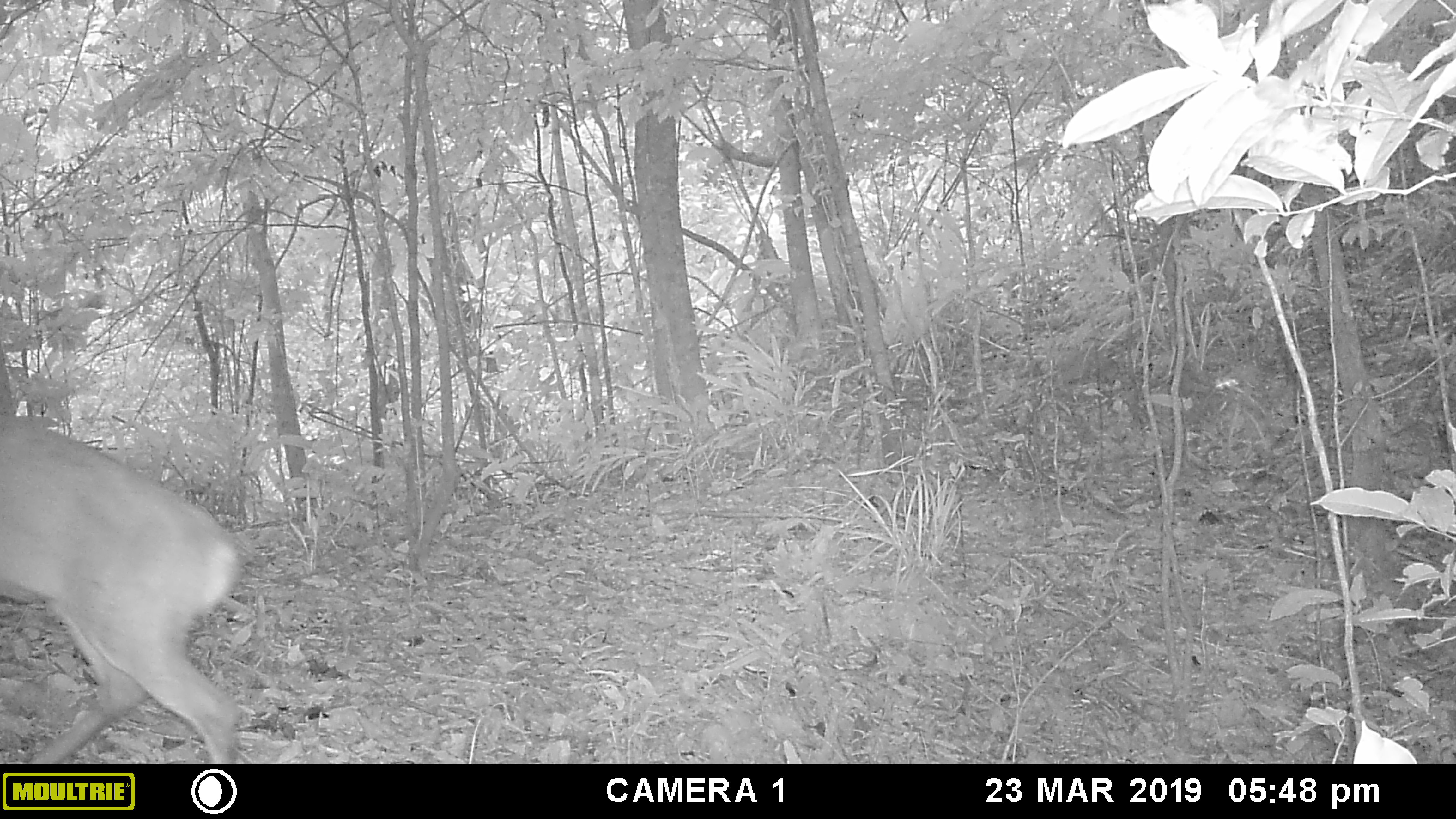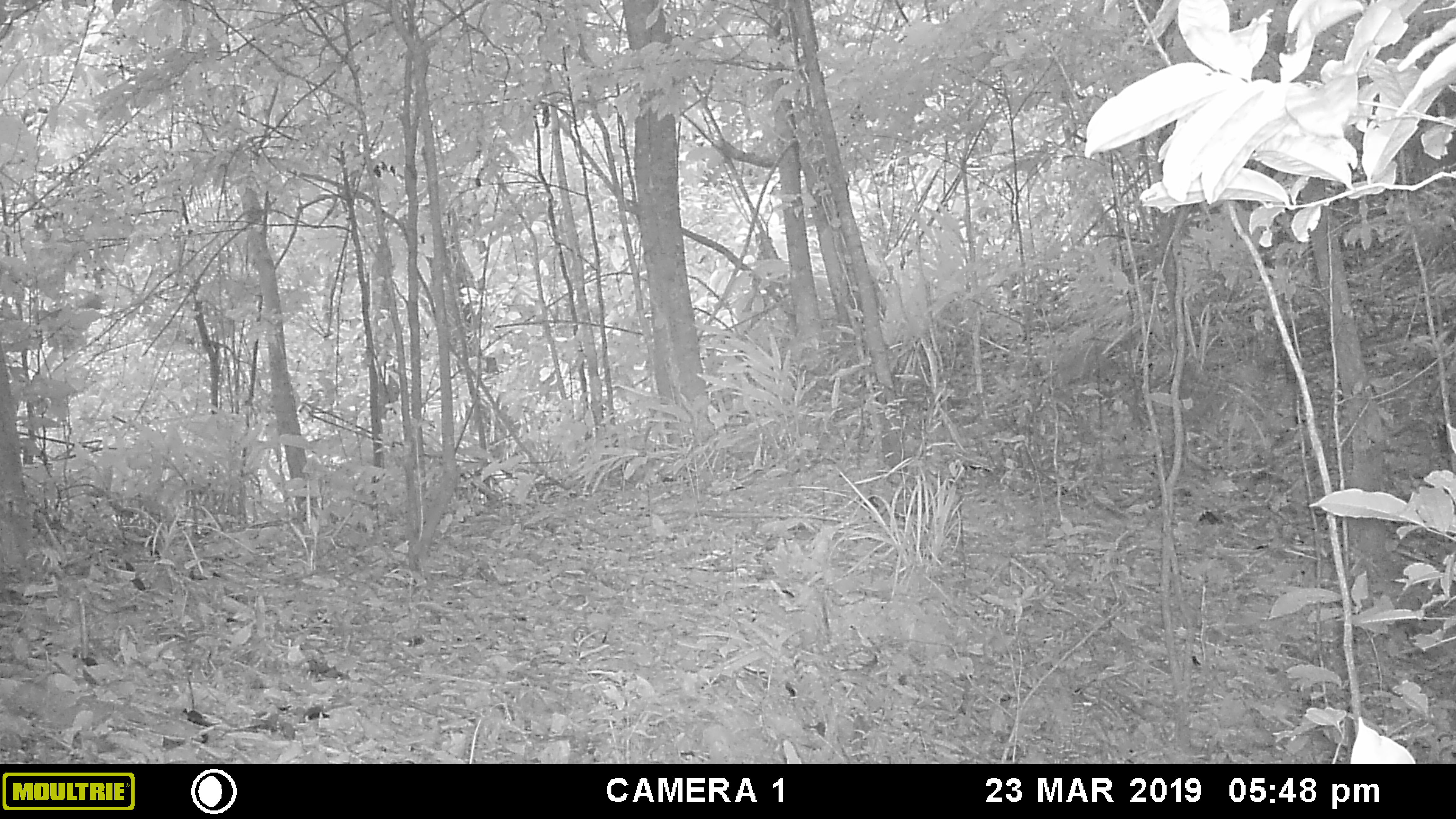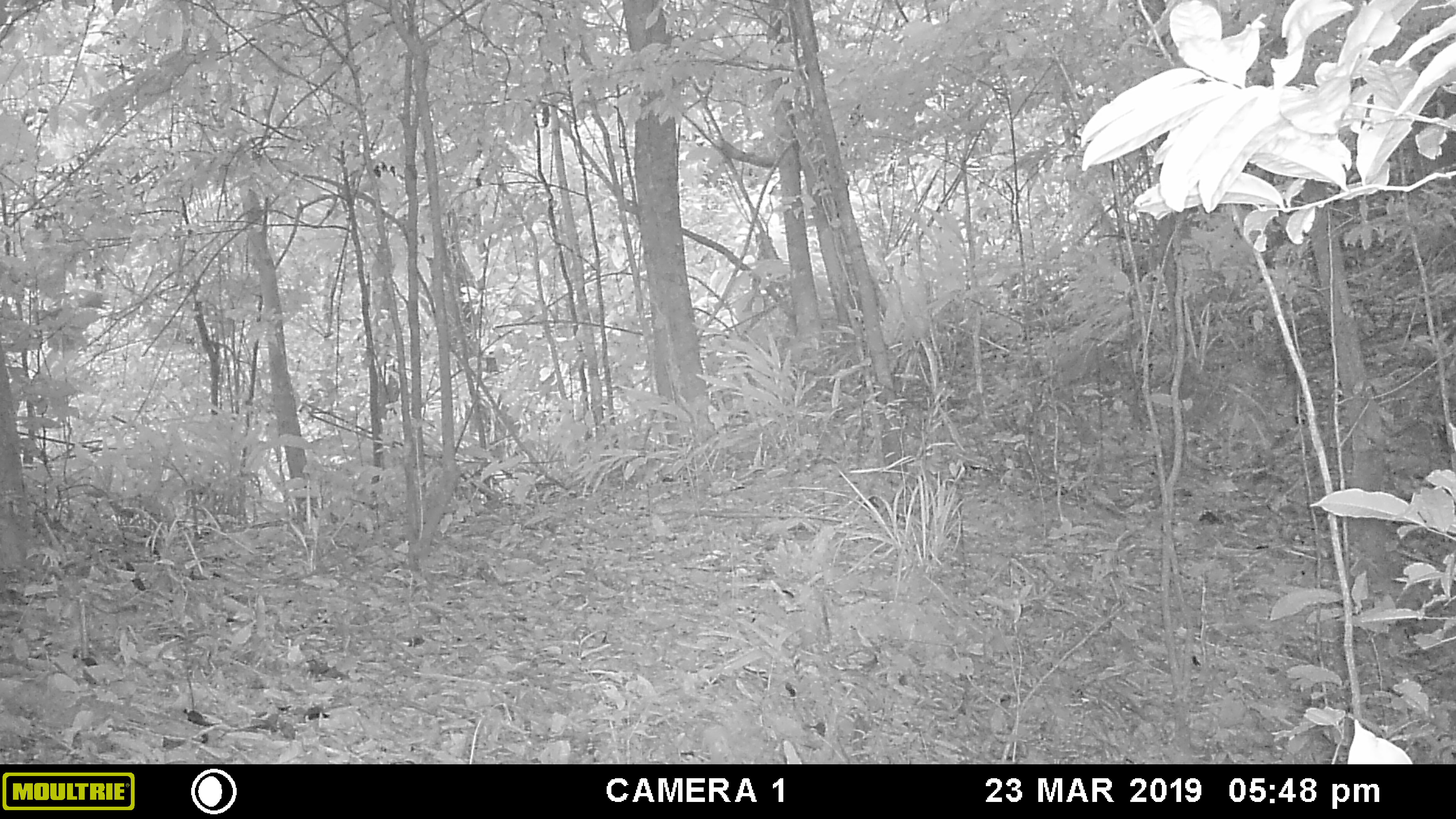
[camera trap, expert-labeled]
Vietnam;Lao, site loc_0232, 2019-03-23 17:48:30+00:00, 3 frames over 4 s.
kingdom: Animalia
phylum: Chordata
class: Mammalia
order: Artiodactyla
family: Cervidae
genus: Muntiacus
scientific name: Muntiacus vuquangensis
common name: large-antlered muntjac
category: large antlered muntjac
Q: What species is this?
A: Large antlered muntjac (large-antlered muntjac) (Muntiacus vuquangensis).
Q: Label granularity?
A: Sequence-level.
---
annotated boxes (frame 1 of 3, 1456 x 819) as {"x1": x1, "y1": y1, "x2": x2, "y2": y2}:
large antlered muntjac: {"x1": 0, "y1": 410, "x2": 244, "y2": 763}